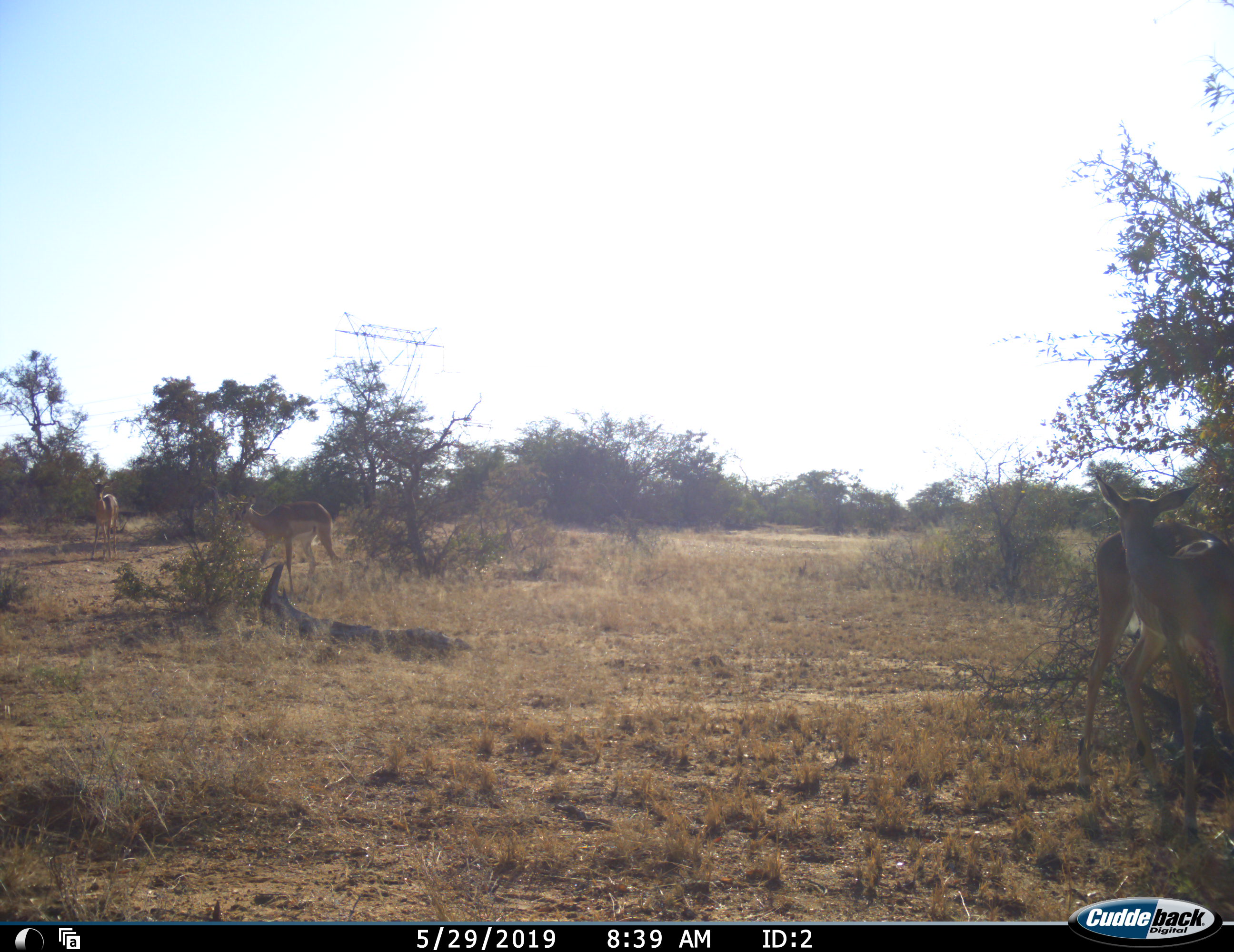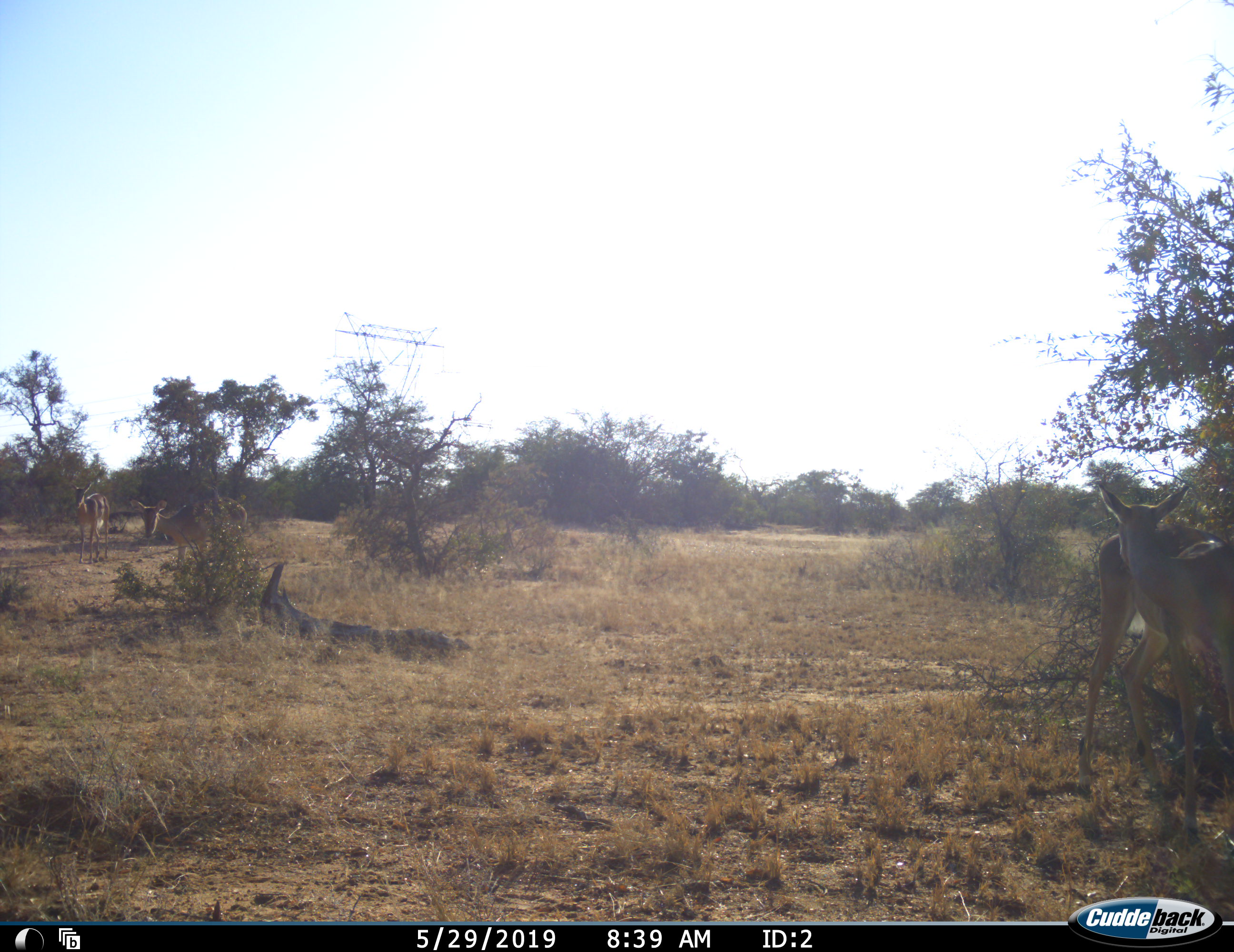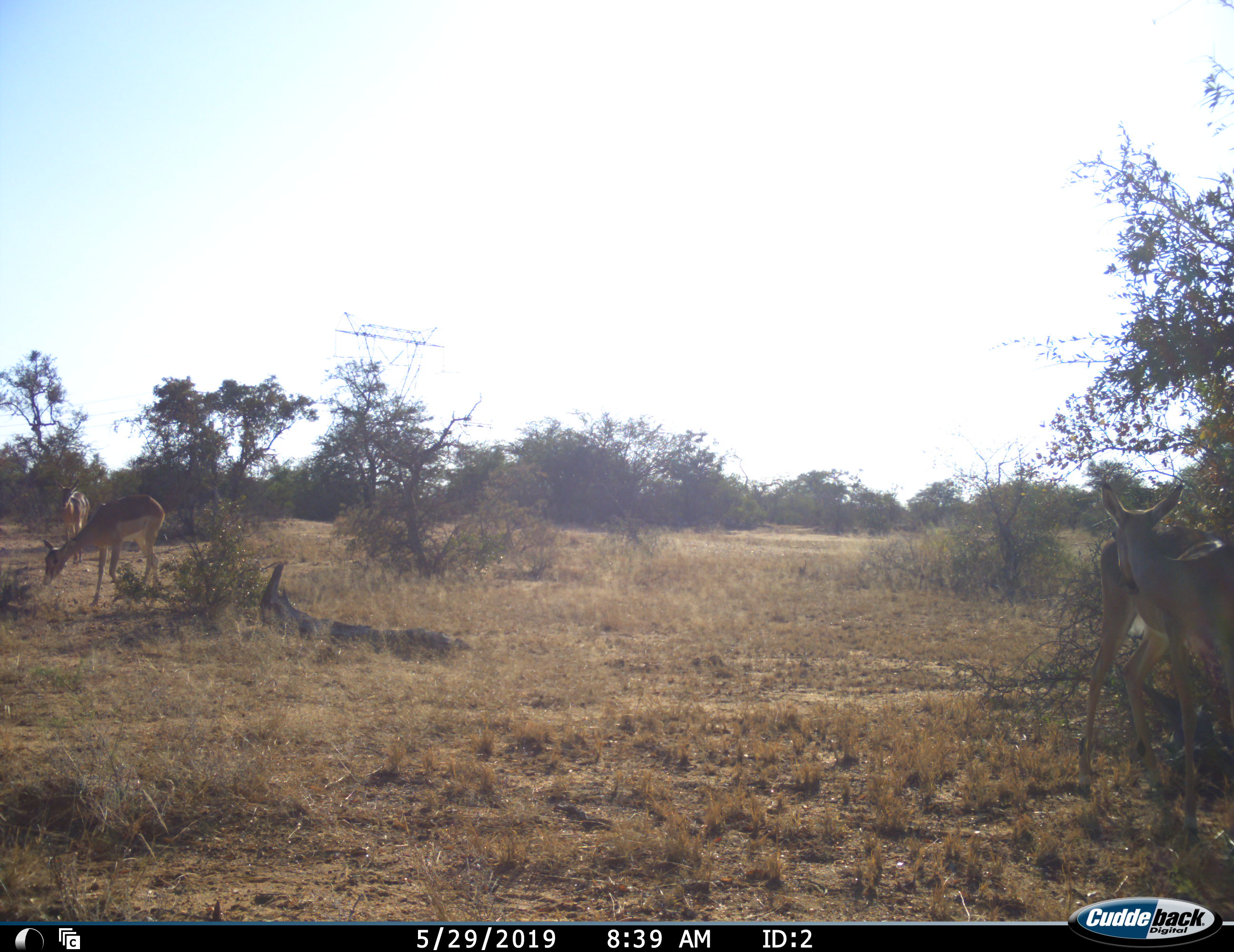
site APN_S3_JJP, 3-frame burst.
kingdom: Animalia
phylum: Chordata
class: Mammalia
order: Artiodactyla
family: Bovidae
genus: Aepyceros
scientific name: Aepyceros melampus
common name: impala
Impala (Aepyceros melampus), count 4. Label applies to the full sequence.